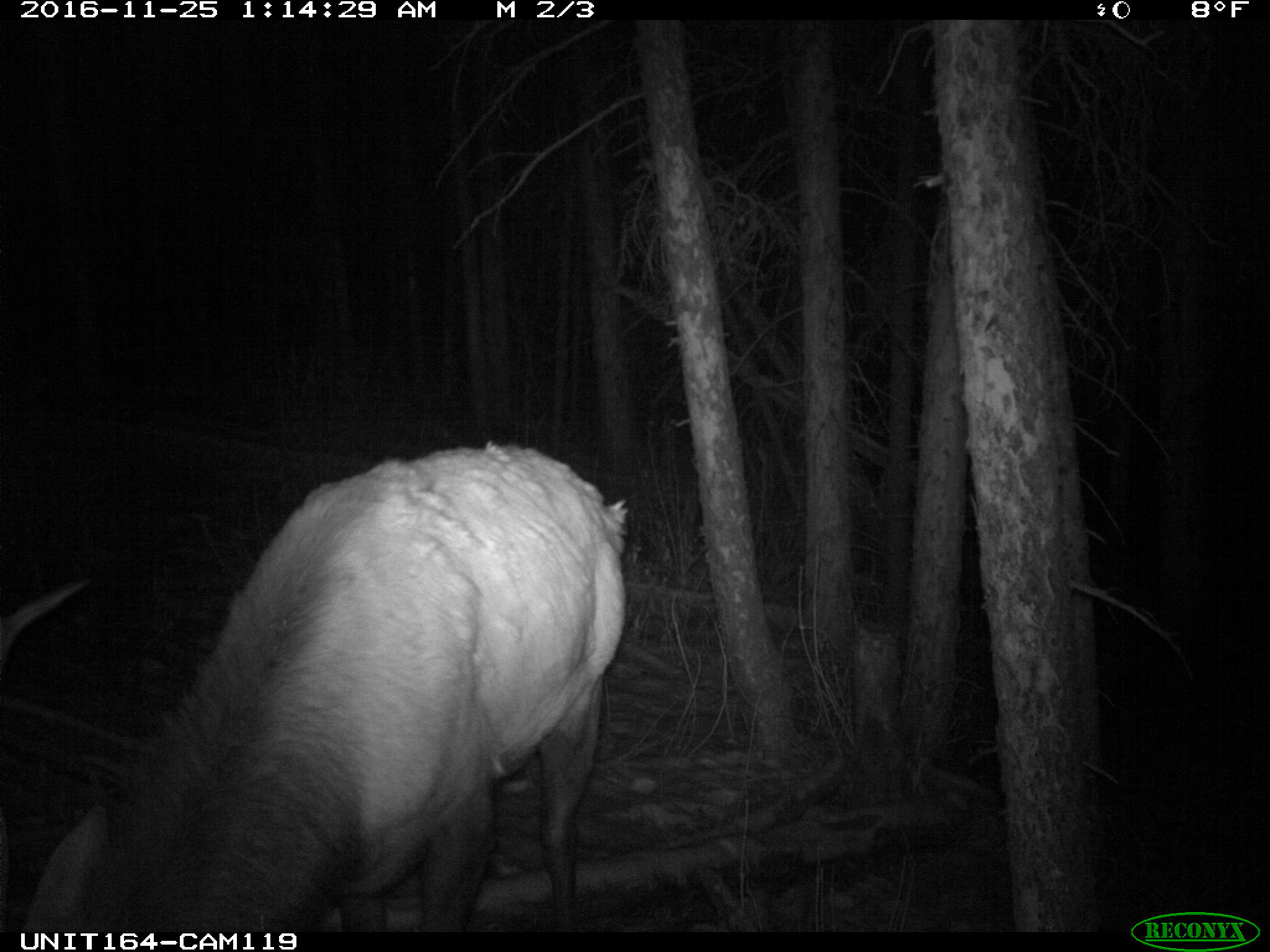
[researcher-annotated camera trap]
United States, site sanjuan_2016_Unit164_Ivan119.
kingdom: Animalia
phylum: Chordata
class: Mammalia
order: Artiodactyla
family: Cervidae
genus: Cervus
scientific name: Cervus elaphus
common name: red deer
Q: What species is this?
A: Cervus elaphus (red deer).